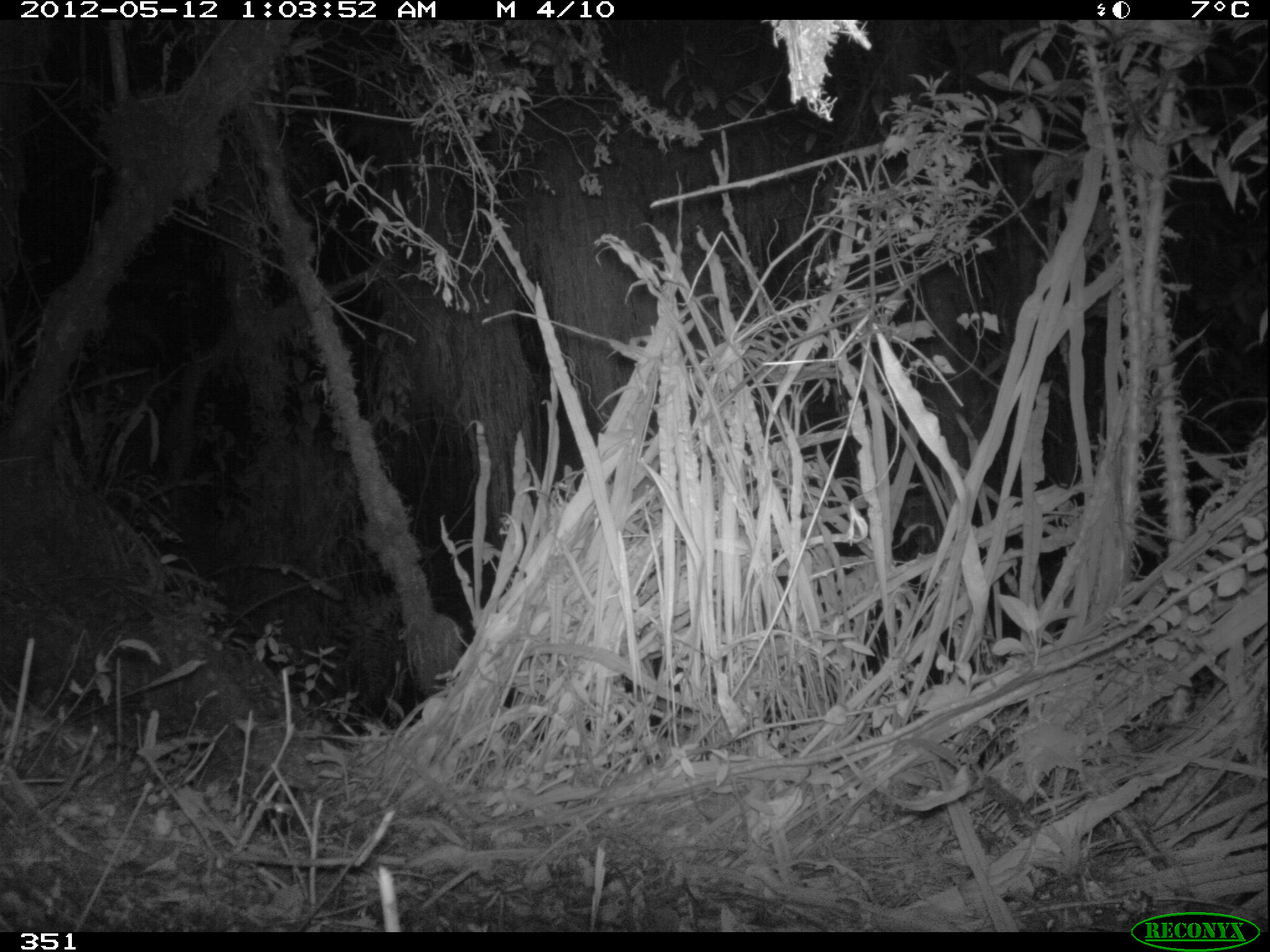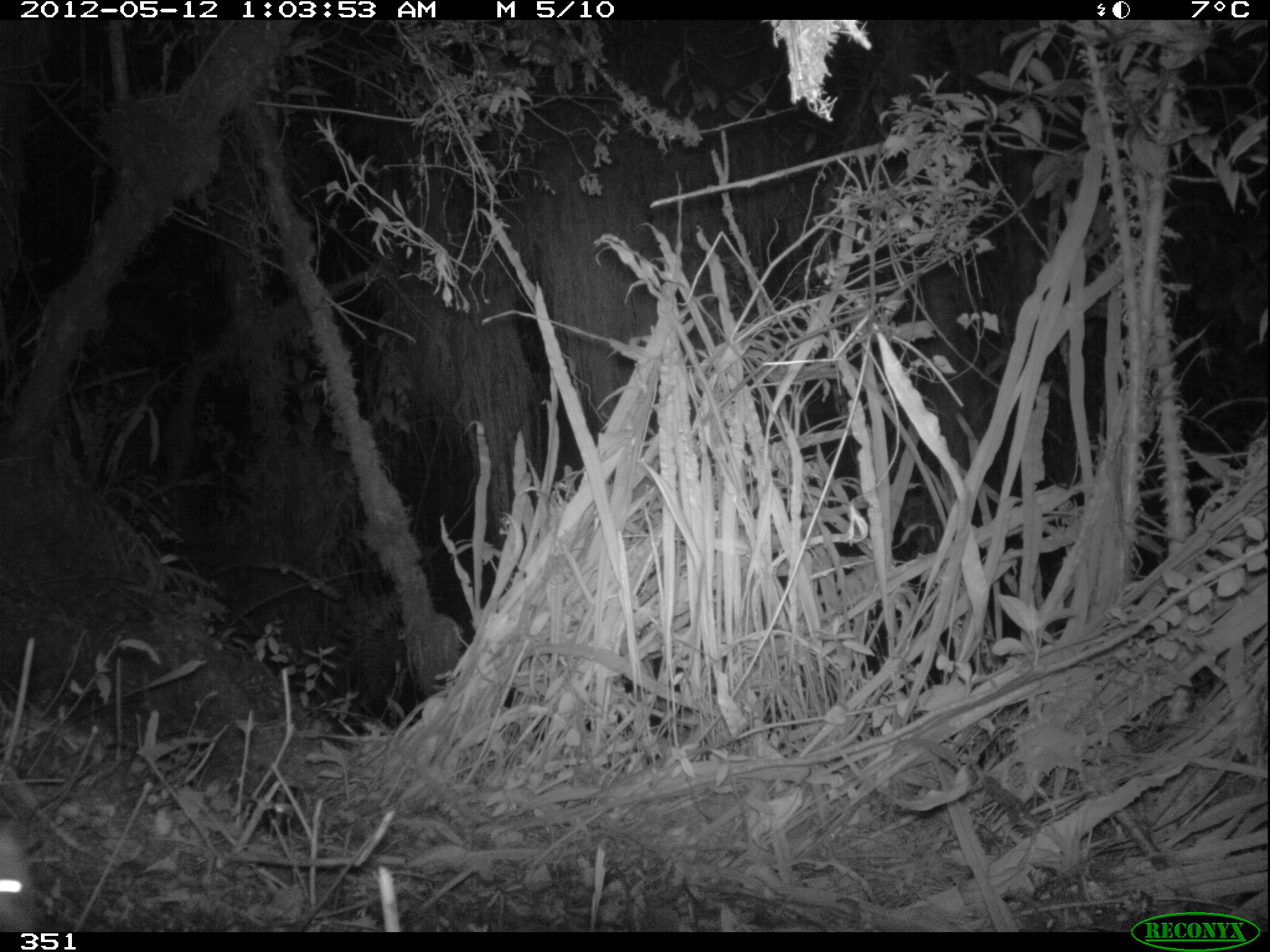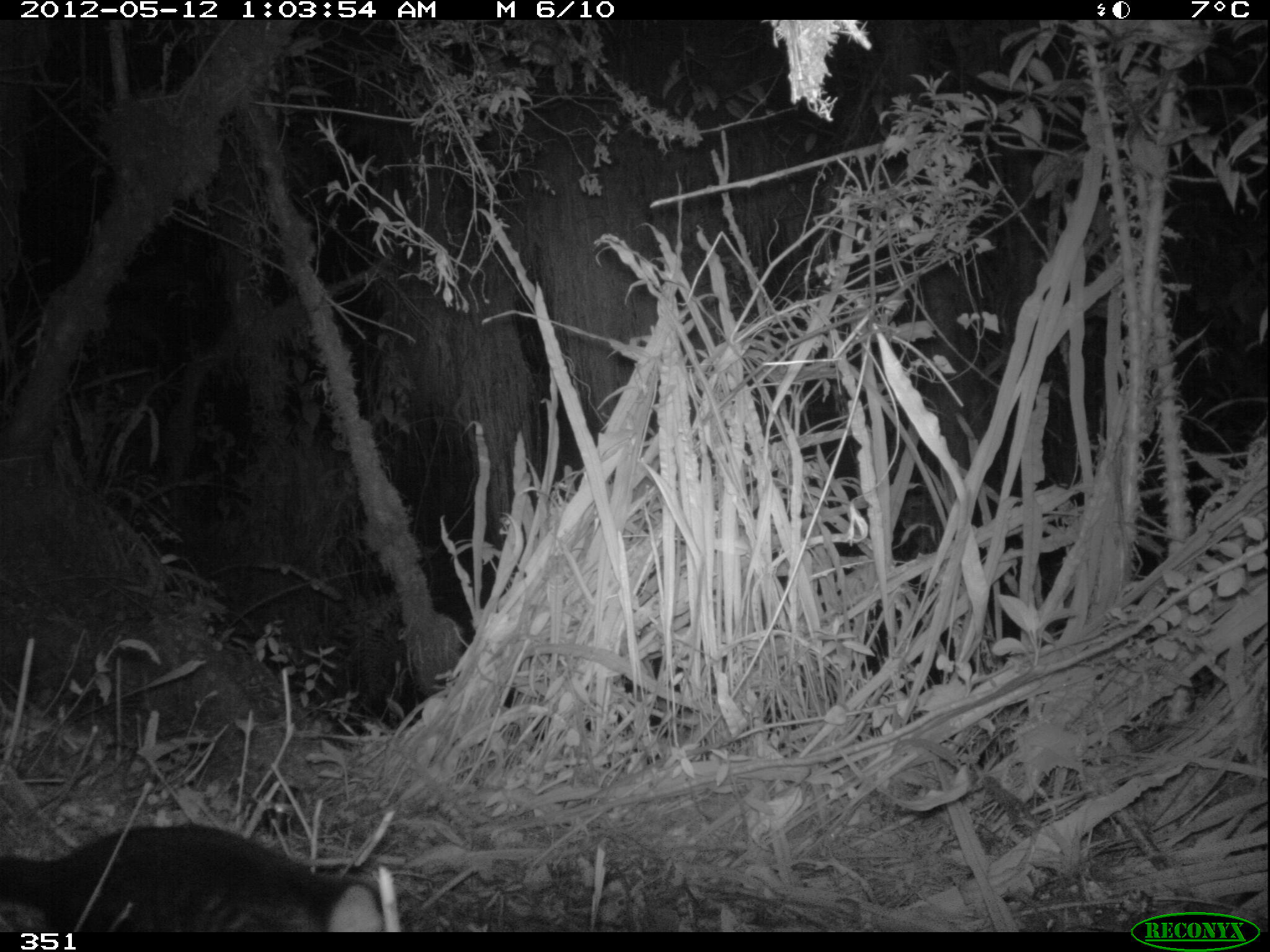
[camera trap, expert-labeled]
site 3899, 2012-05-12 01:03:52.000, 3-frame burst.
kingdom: Animalia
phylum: Chordata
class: Mammalia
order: Didelphimorphia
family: Didelphidae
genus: Didelphis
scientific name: Didelphis pernigra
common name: andean white-eared opossum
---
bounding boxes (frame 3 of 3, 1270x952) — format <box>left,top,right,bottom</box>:
didelphis pernigra: <box>0,821,386,932</box>